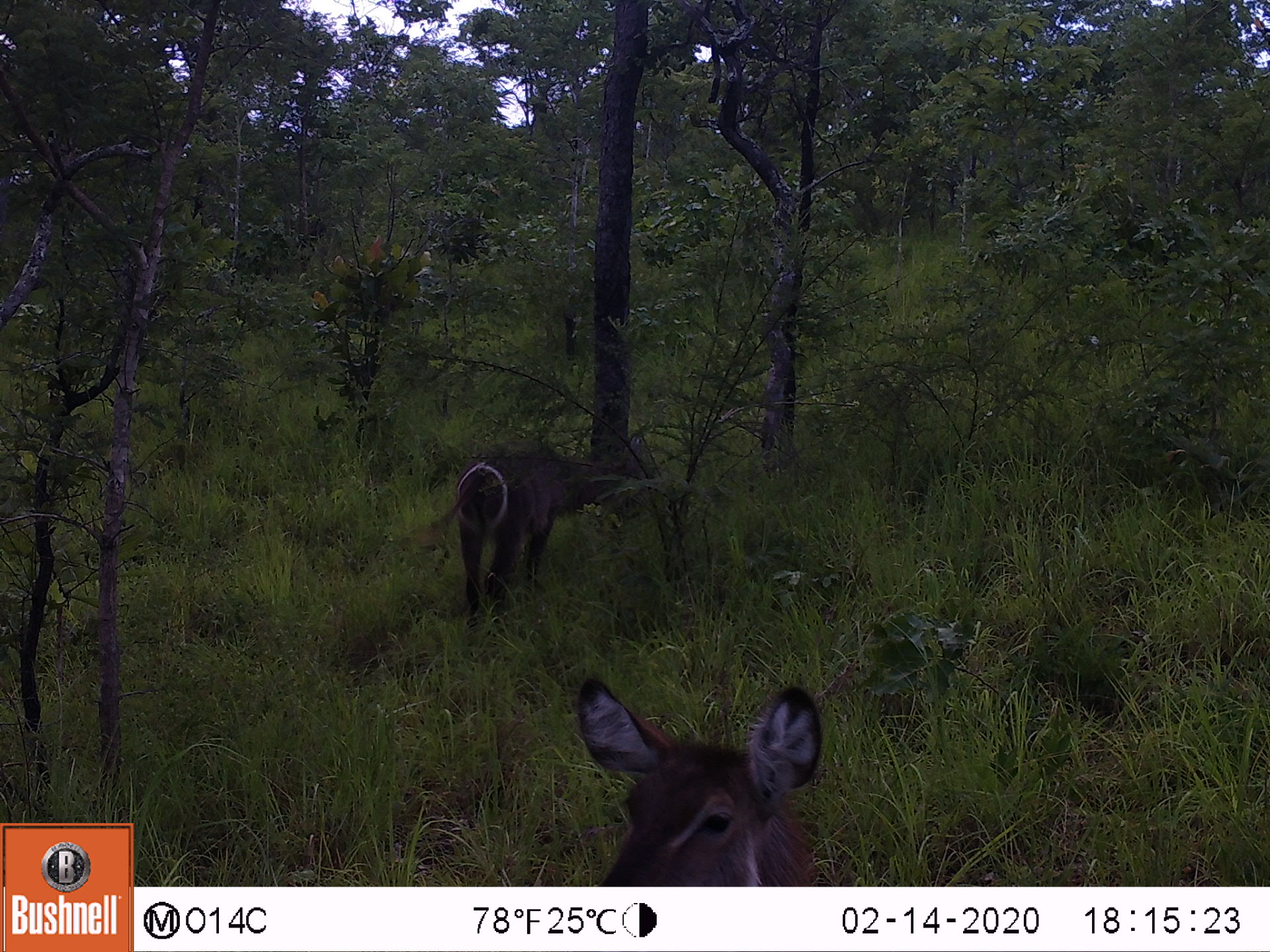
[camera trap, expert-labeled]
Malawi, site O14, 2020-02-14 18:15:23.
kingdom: Animalia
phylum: Chordata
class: Mammalia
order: Artiodactyla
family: Bovidae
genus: Kobus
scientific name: Kobus ellipsiprymnus ellipsiprymnus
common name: common waterbuck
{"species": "common waterbuck (Kobus ellipsiprymnus ellipsiprymnus)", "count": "2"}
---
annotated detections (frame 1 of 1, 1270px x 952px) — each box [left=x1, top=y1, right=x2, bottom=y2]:
common waterbuck: [left=566, top=683, right=831, bottom=883]; [left=454, top=446, right=632, bottom=626]